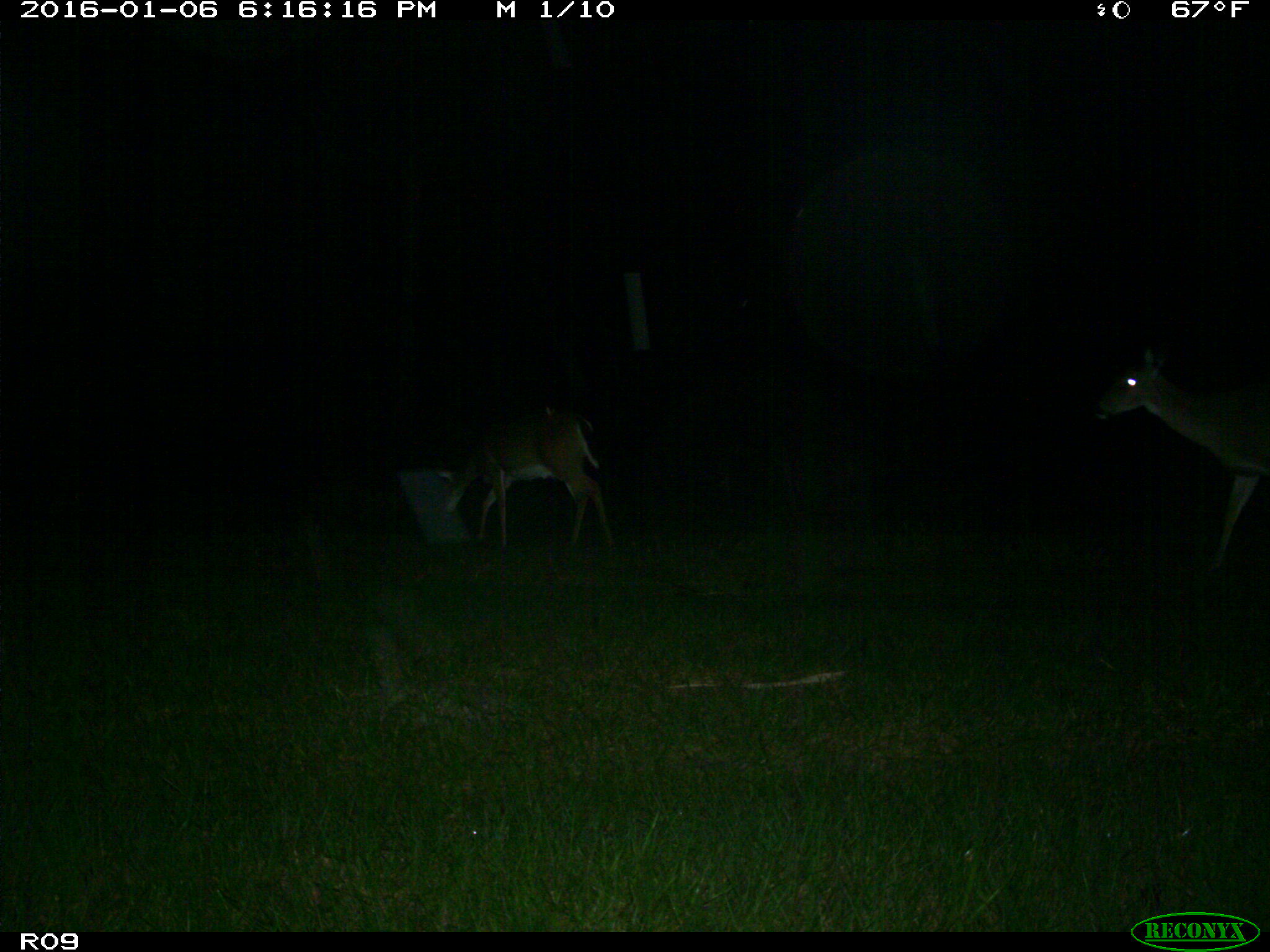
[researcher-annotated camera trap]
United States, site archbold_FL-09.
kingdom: Animalia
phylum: Chordata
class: Mammalia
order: Artiodactyla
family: Cervidae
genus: Odocoileus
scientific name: Odocoileus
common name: deer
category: unidentified deer